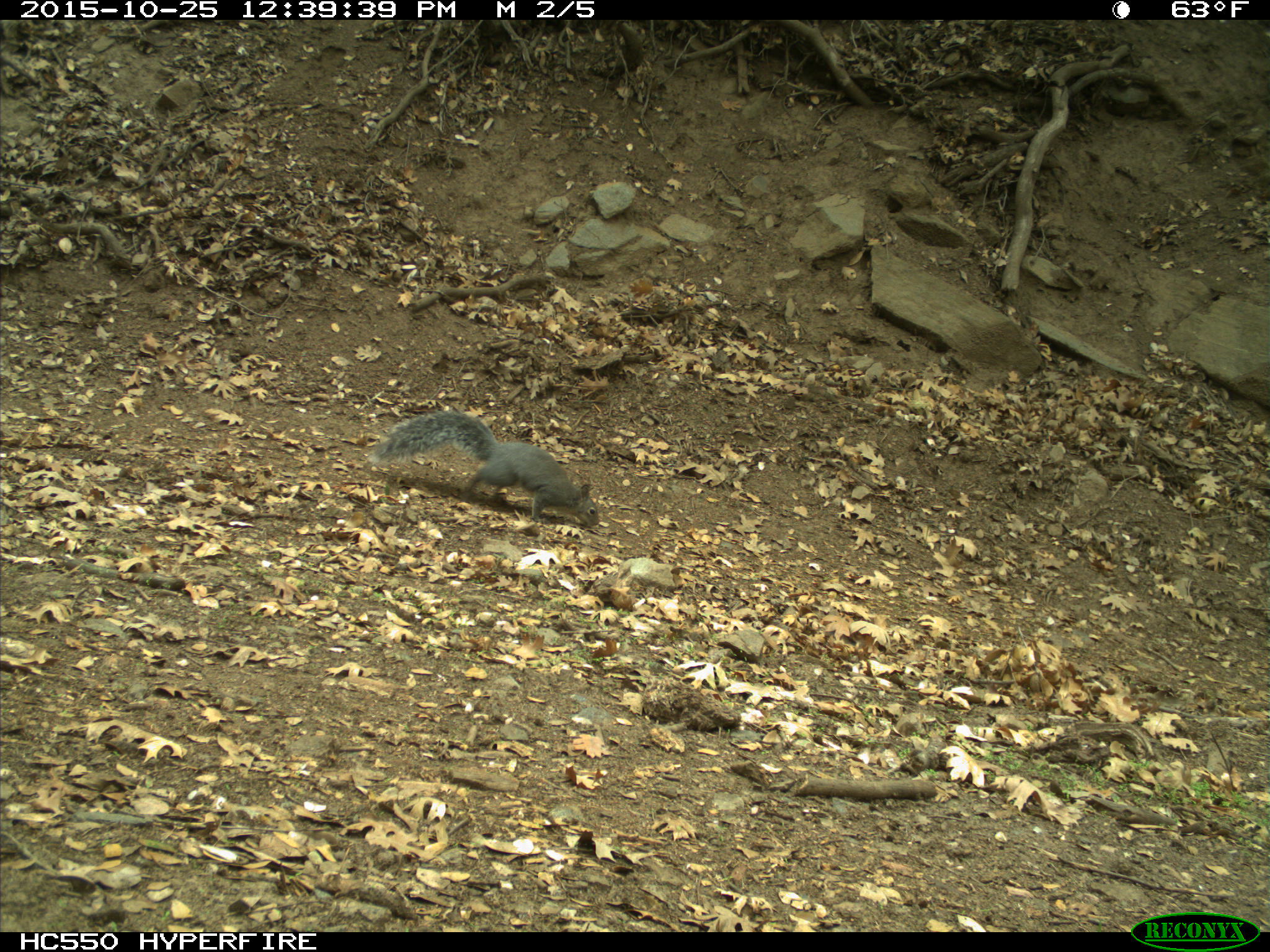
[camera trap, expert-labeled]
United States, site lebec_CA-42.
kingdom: Animalia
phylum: Chordata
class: Mammalia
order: Rodentia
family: Sciuridae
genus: Sciurus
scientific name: Sciurus carolinensis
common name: eastern gray squirrel